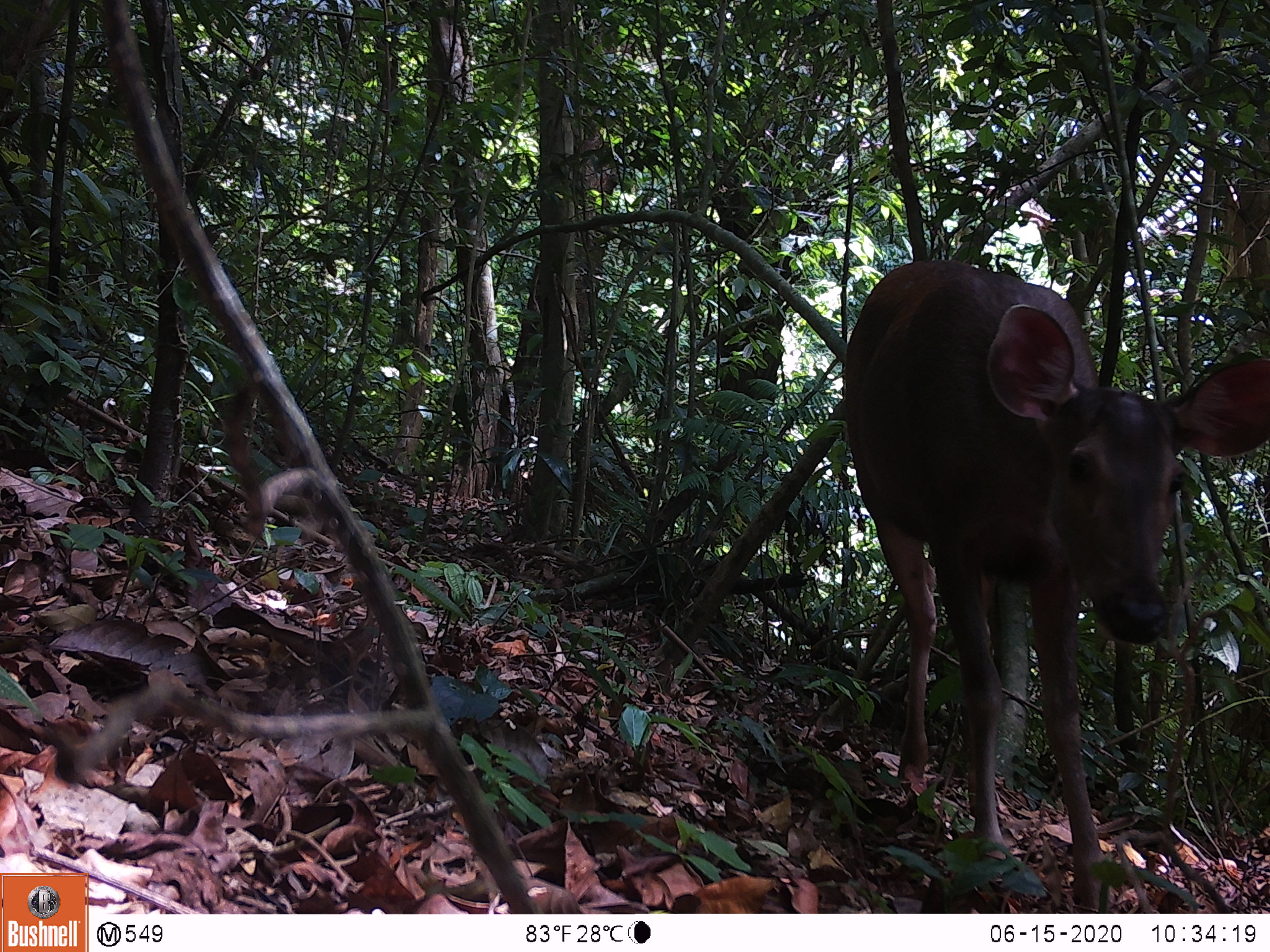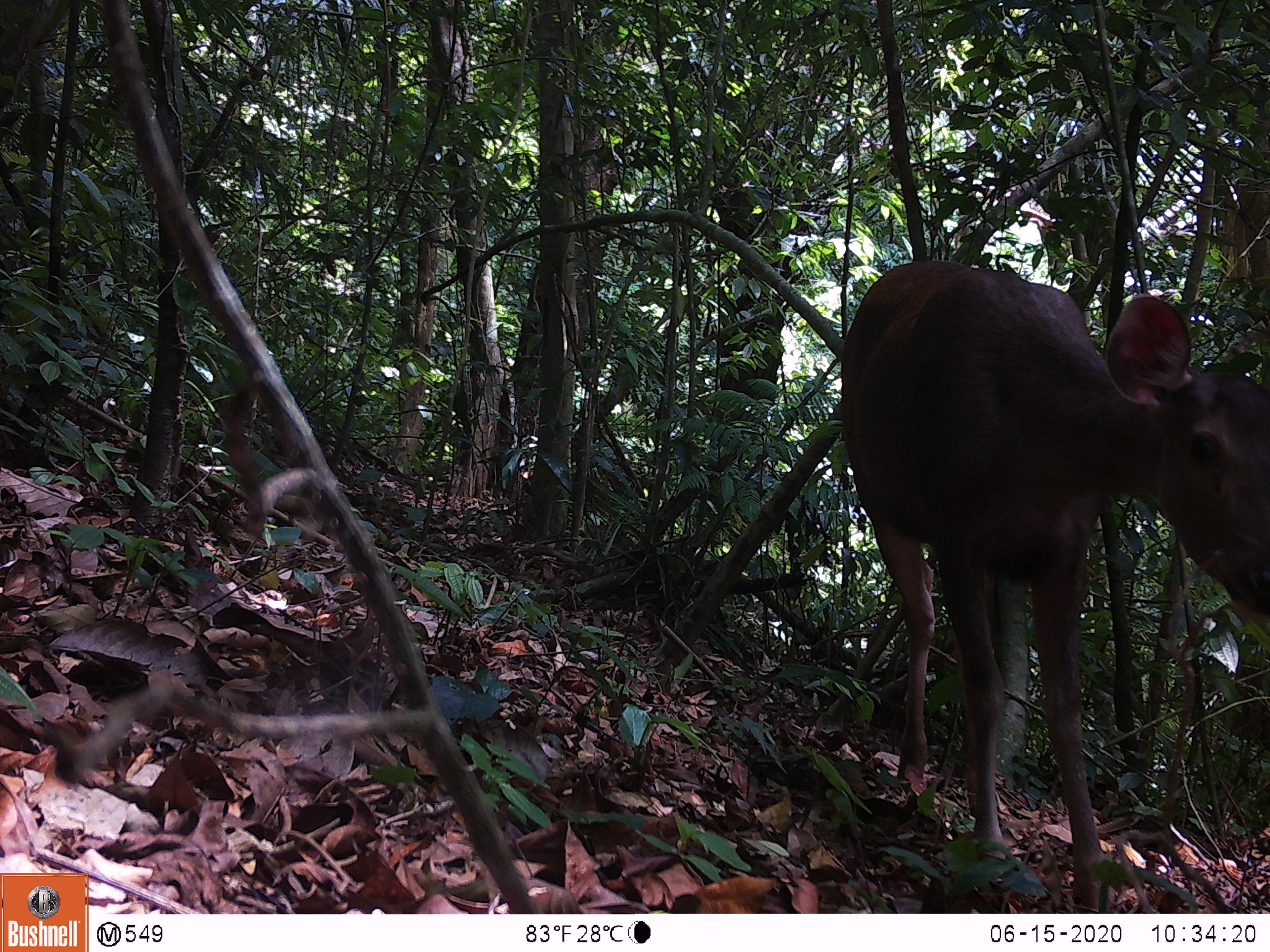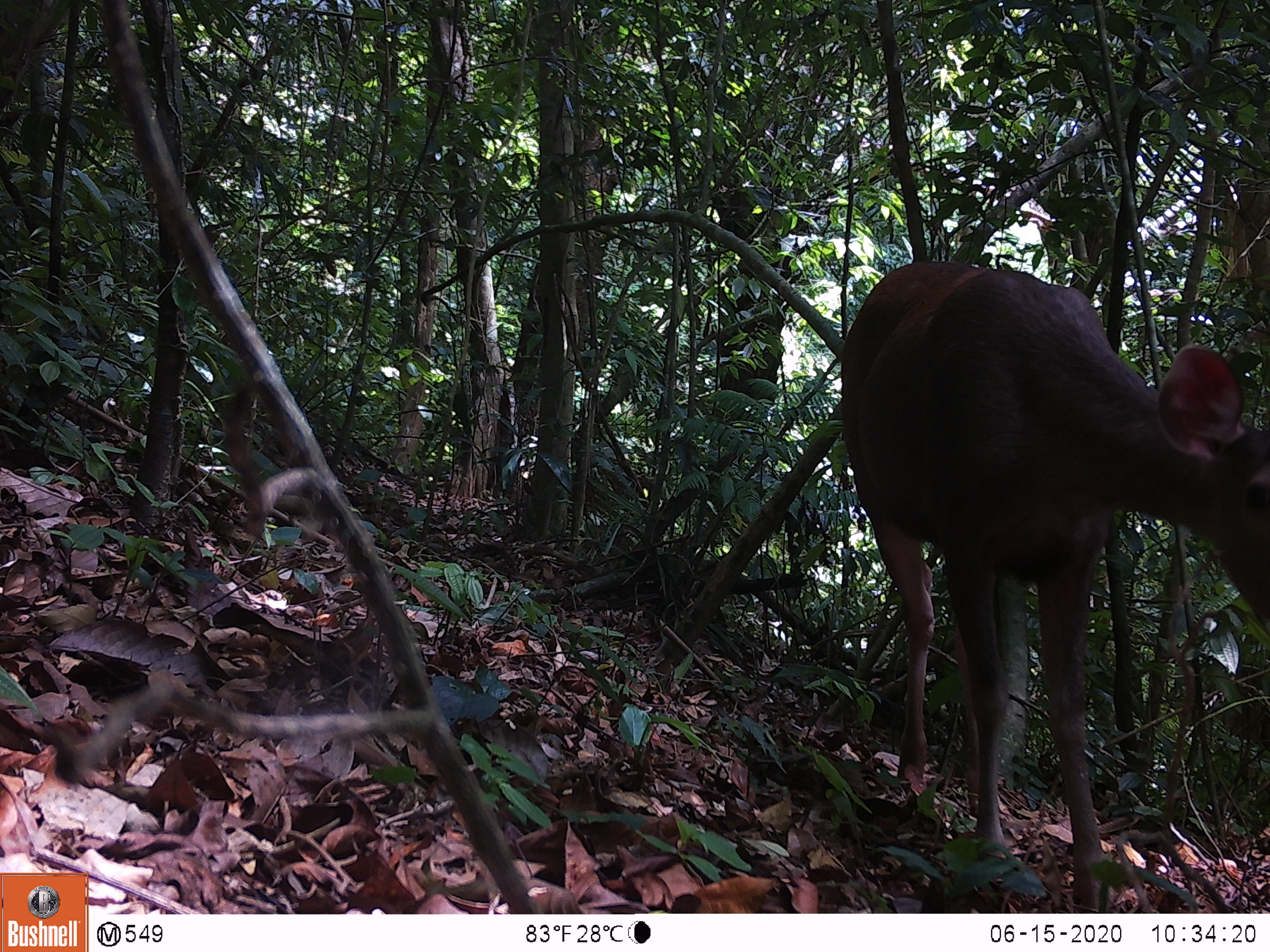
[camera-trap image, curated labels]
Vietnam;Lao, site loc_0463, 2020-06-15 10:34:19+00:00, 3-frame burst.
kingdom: Animalia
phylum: Chordata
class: Mammalia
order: Artiodactyla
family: Cervidae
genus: Rusa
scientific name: Rusa unicolor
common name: sambar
Sambar (Rusa unicolor). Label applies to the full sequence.